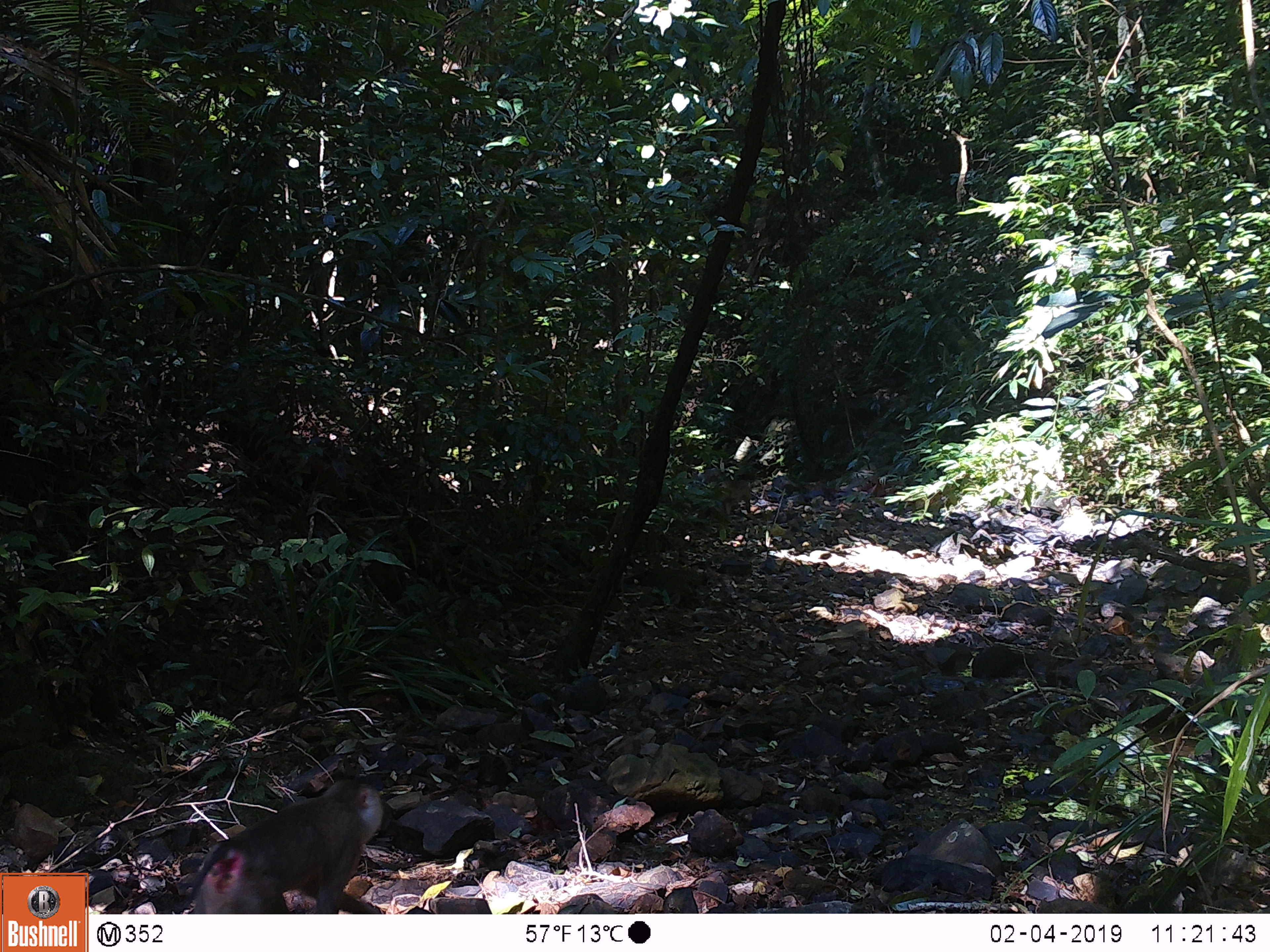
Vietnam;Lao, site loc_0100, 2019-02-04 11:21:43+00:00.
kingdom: Animalia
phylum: Chordata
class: Mammalia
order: Primates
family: Cercopithecidae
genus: Macaca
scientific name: Macaca nemestrina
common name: pig-tailed macaque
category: pig tailed macaque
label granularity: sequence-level